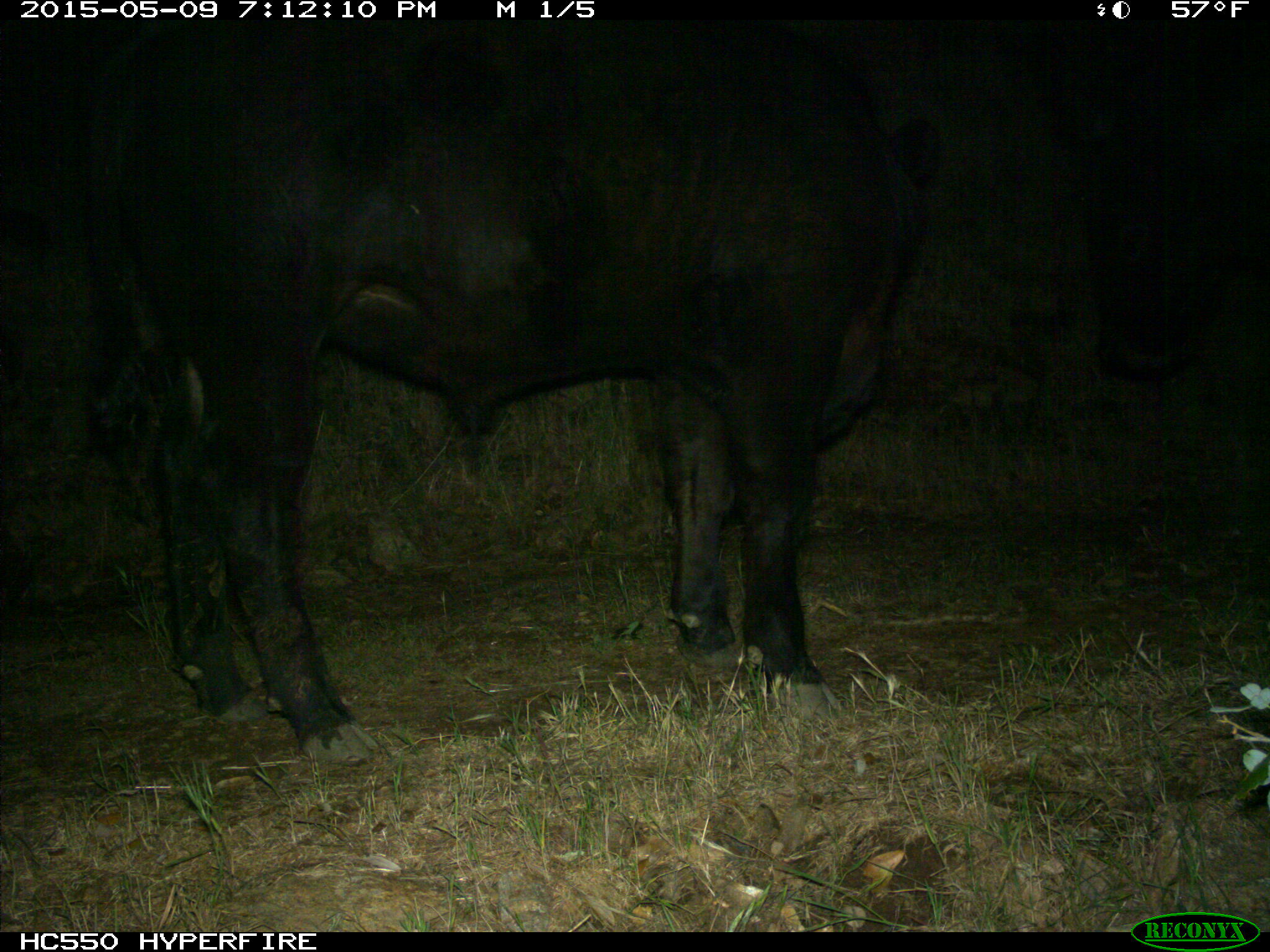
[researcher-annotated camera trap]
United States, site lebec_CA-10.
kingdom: Animalia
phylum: Chordata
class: Mammalia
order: Artiodactyla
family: Bovidae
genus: Bos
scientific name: Bos taurus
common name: domestic cow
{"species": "Bos taurus (domestic cow)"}